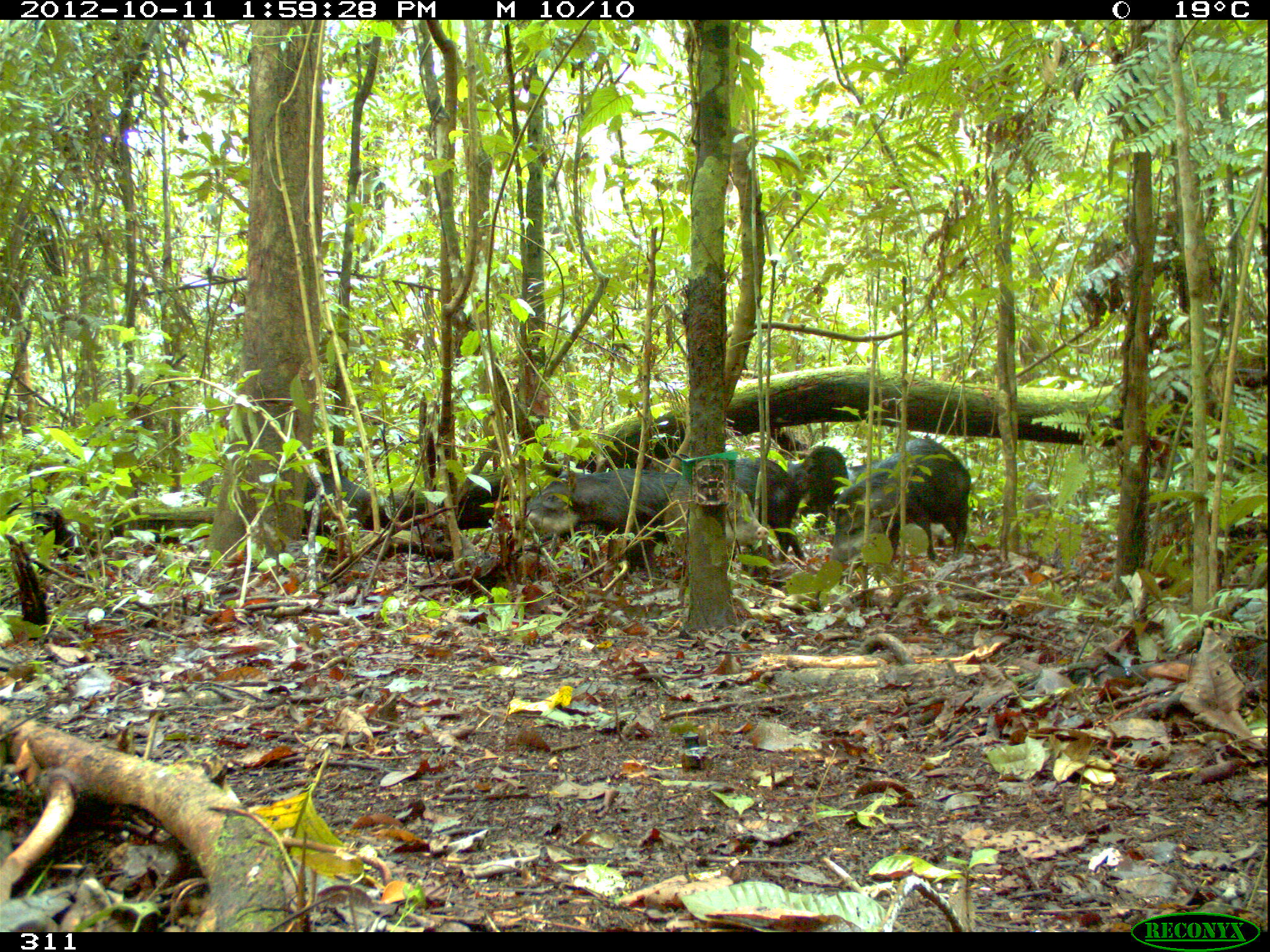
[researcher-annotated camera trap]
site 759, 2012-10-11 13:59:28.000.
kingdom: Animalia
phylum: Chordata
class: Mammalia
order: Artiodactyla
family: Tayassuidae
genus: Tayassu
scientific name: Tayassu pecari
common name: white-lipped peccary